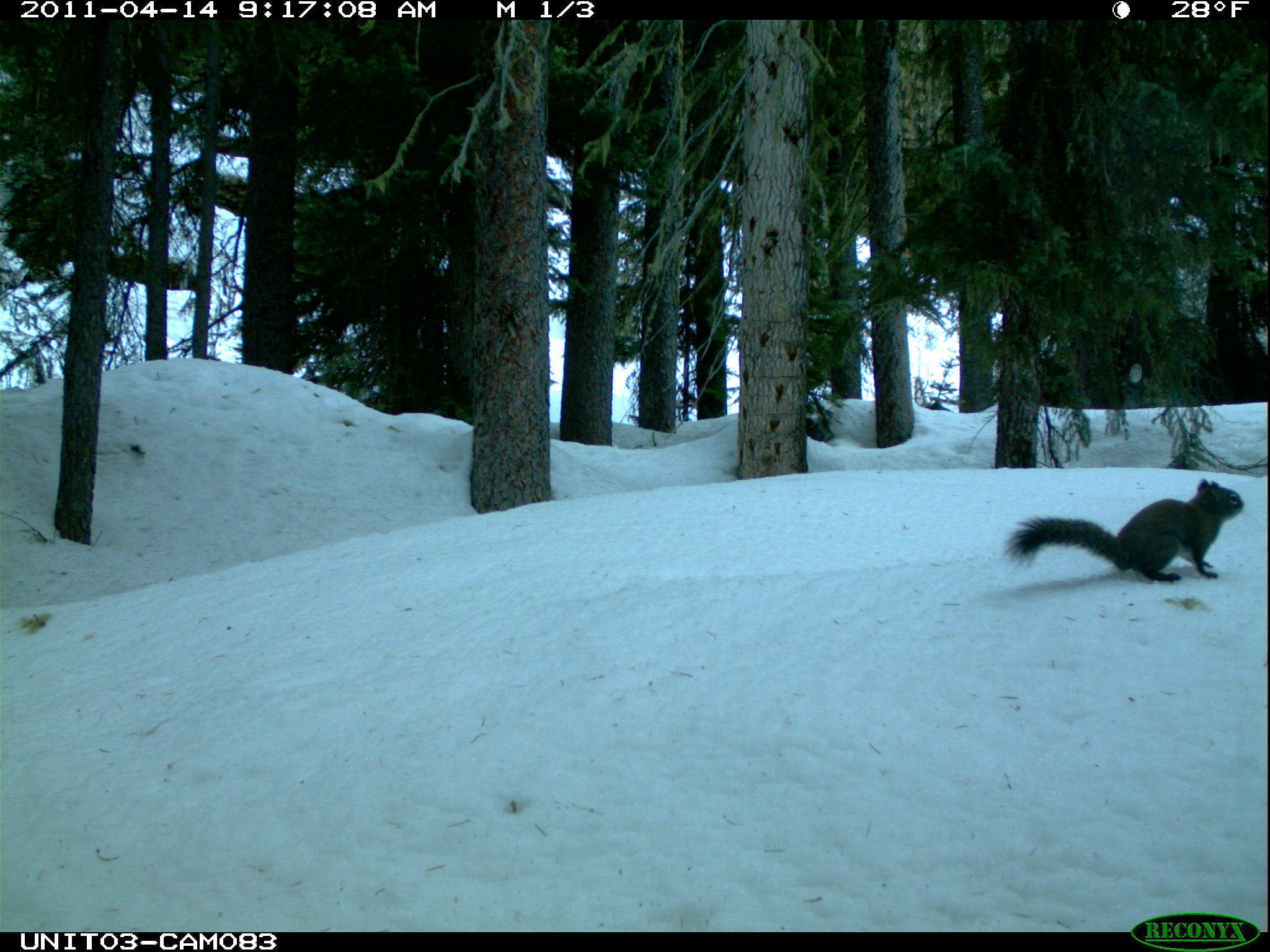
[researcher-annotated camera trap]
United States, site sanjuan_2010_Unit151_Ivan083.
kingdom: Animalia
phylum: Chordata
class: Mammalia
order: Rodentia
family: Sciuridae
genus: Tamiasciurus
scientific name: Tamiasciurus hudsonicus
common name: american red squirrel